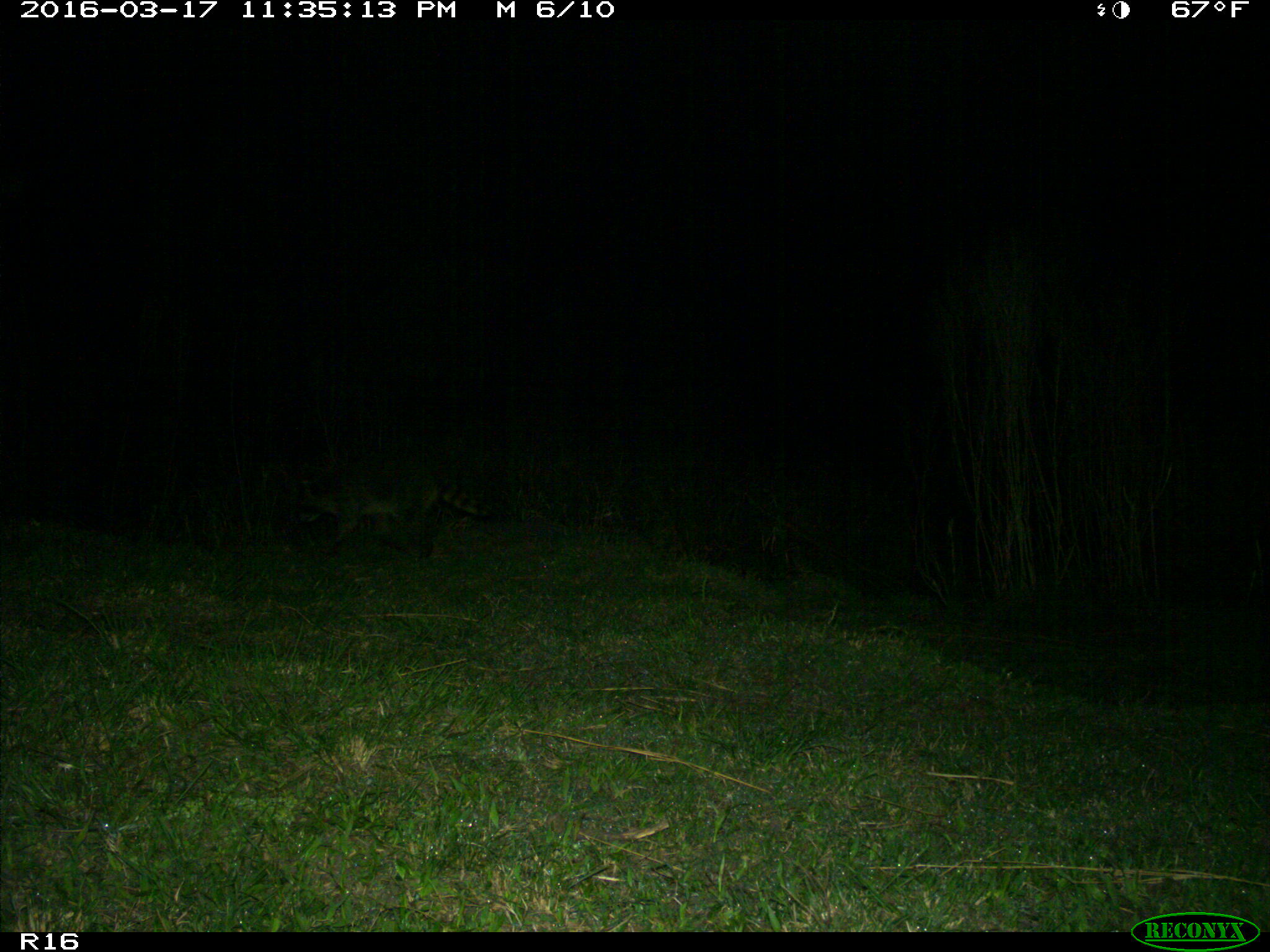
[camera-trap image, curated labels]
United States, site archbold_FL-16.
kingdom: Animalia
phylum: Chordata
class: Mammalia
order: Carnivora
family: Procyonidae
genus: Procyon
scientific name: Procyon lotor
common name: common raccoon